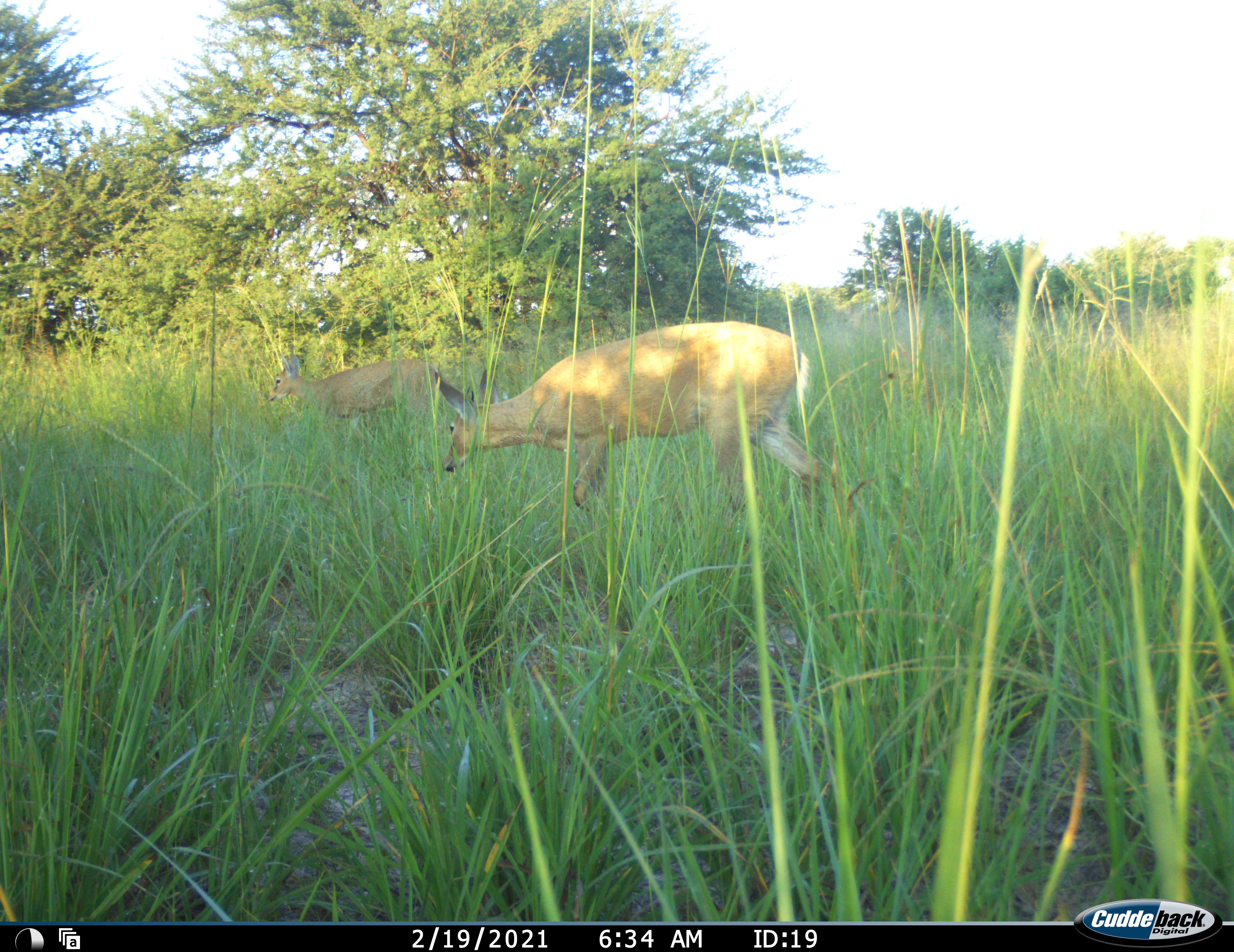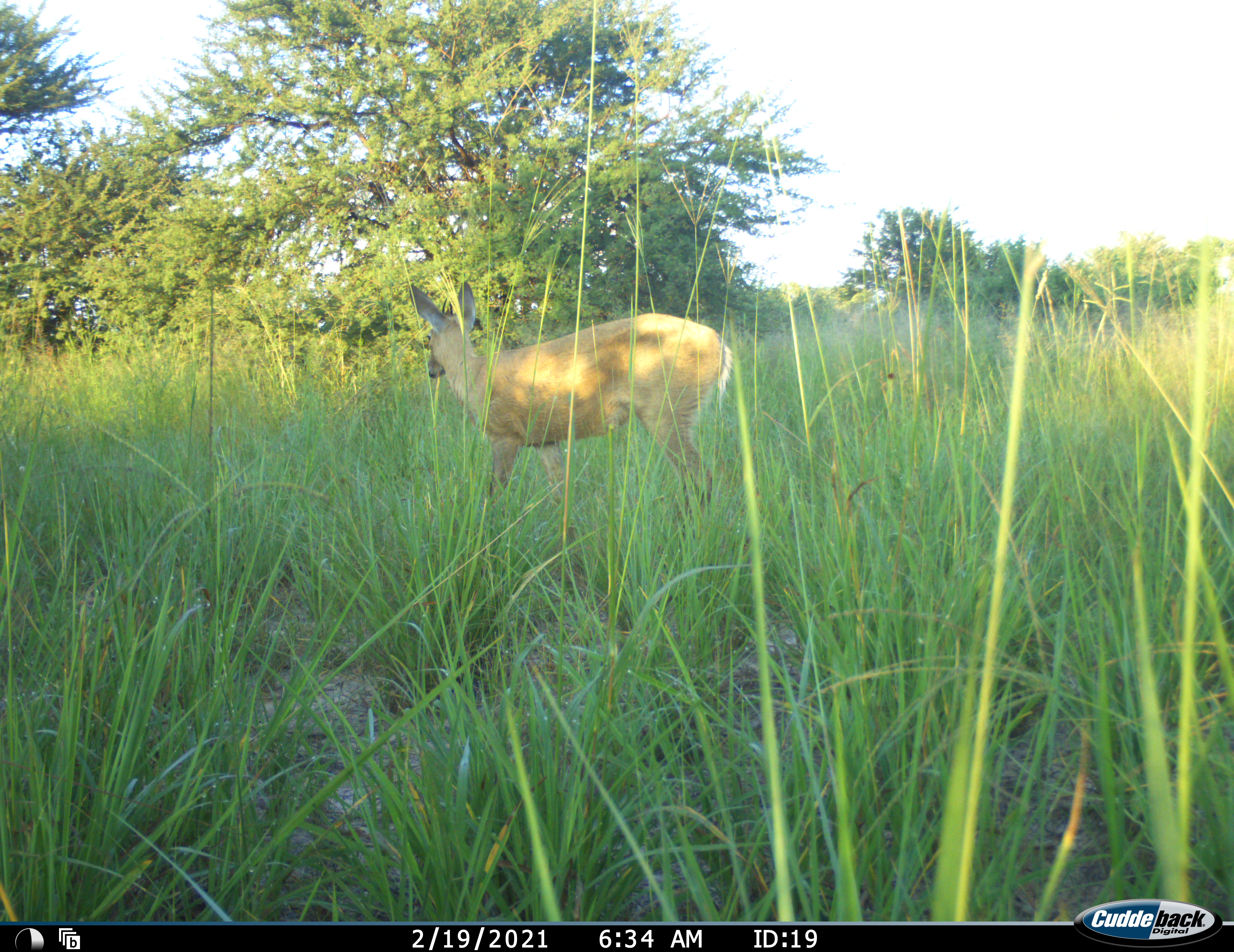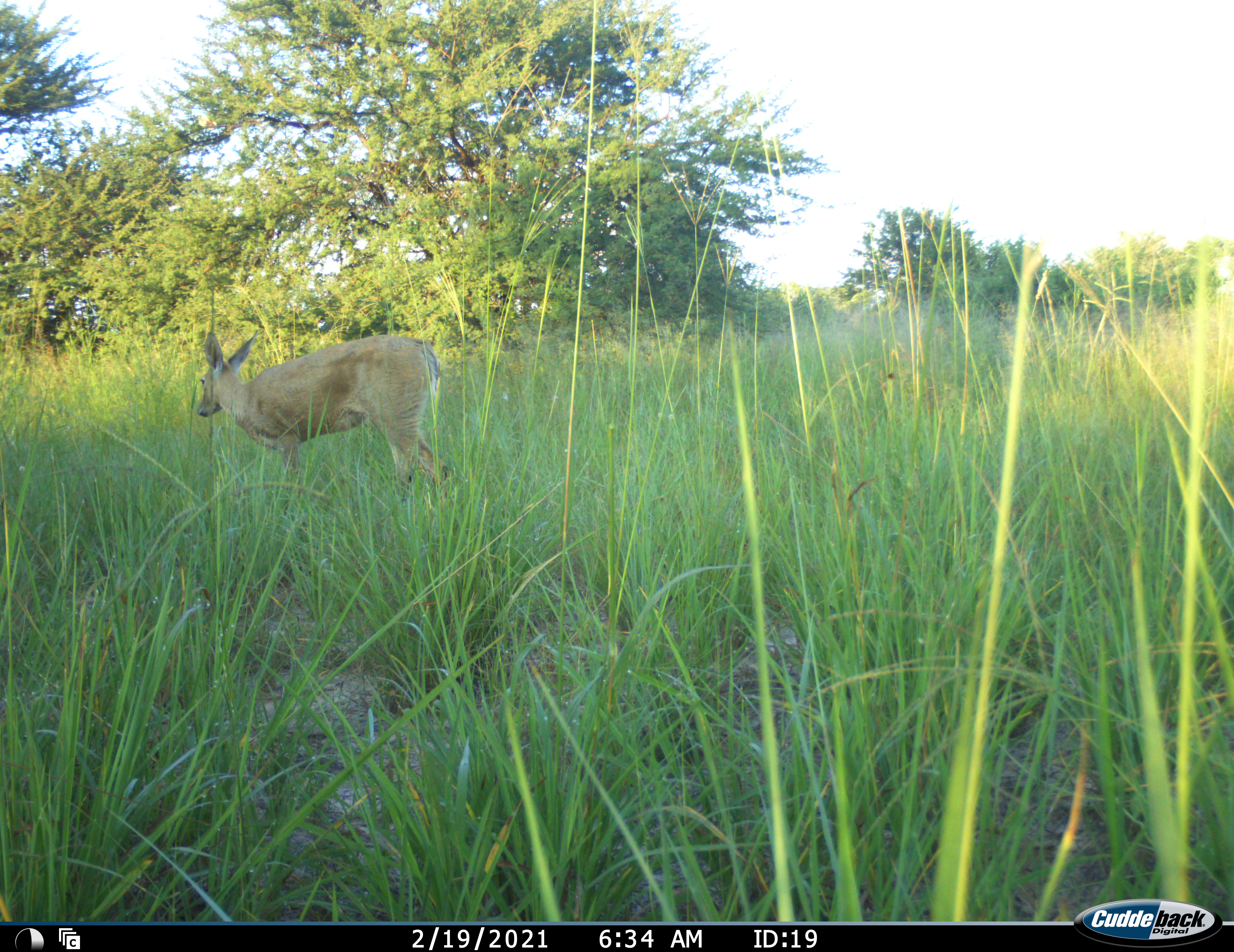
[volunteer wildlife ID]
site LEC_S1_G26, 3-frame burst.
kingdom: Animalia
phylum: Chordata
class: Mammalia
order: Artiodactyla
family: Bovidae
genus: Sylvicapra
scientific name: Sylvicapra grimmia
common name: common duiker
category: duikercommongrey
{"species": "duikercommongrey (common duiker) (Sylvicapra grimmia)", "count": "2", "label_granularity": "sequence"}